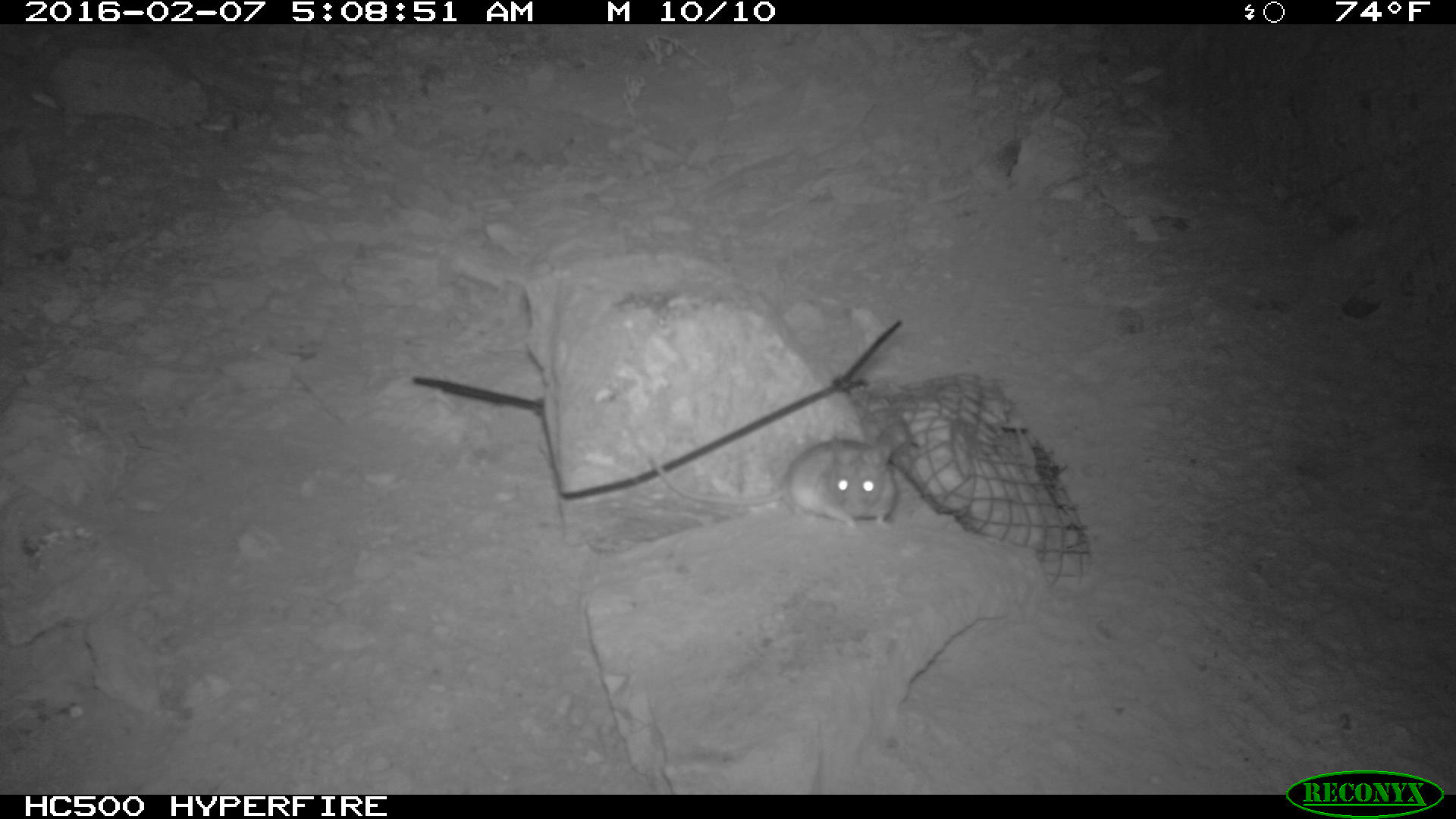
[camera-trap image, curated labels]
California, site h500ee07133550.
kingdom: Animalia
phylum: Chordata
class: Mammalia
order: Rodentia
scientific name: Rodentia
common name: rodent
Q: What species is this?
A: Rodent (Rodentia).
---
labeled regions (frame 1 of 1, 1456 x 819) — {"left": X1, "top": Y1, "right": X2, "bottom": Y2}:
rodent: {"left": 645, "top": 434, "right": 896, "bottom": 530}